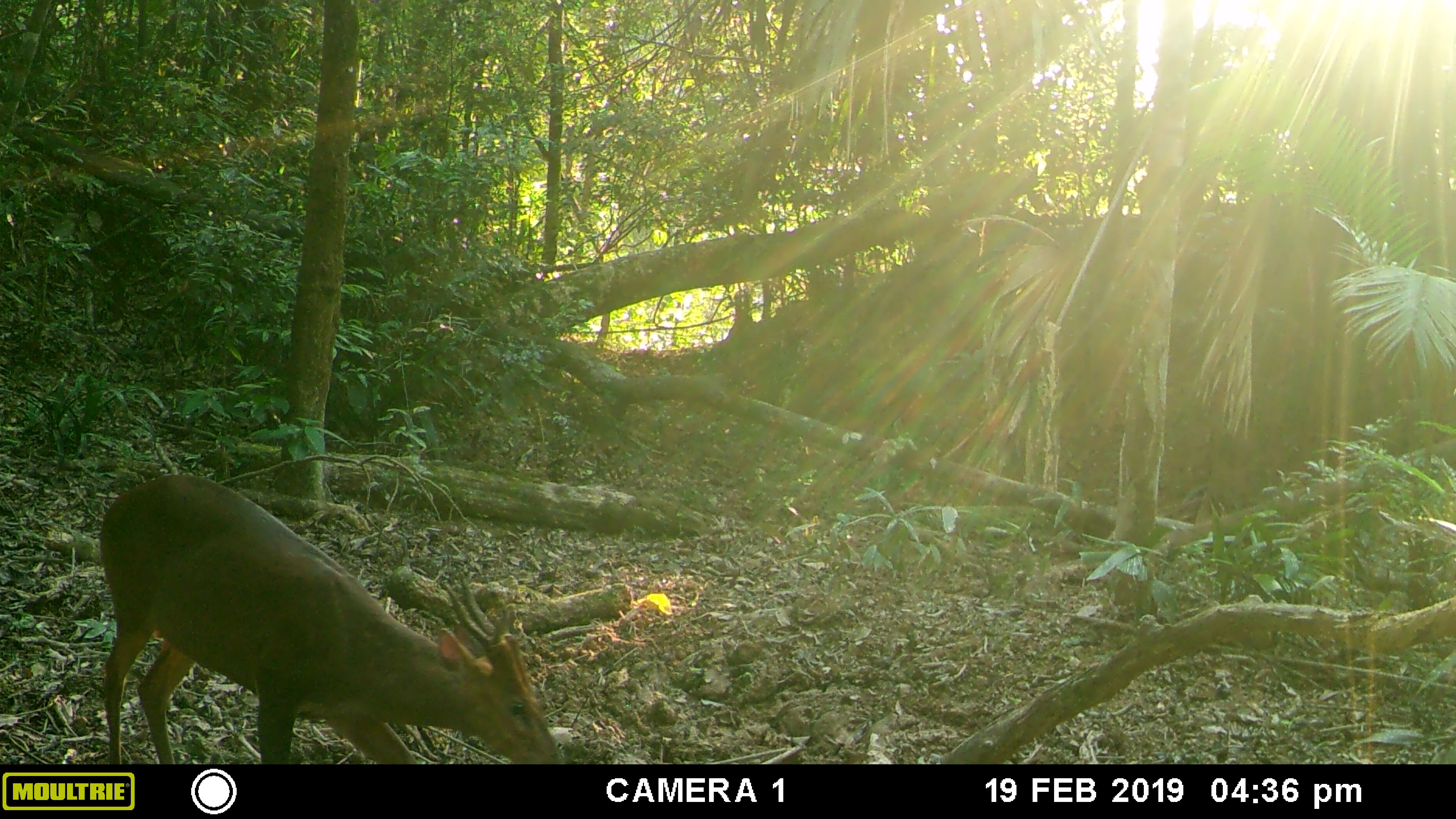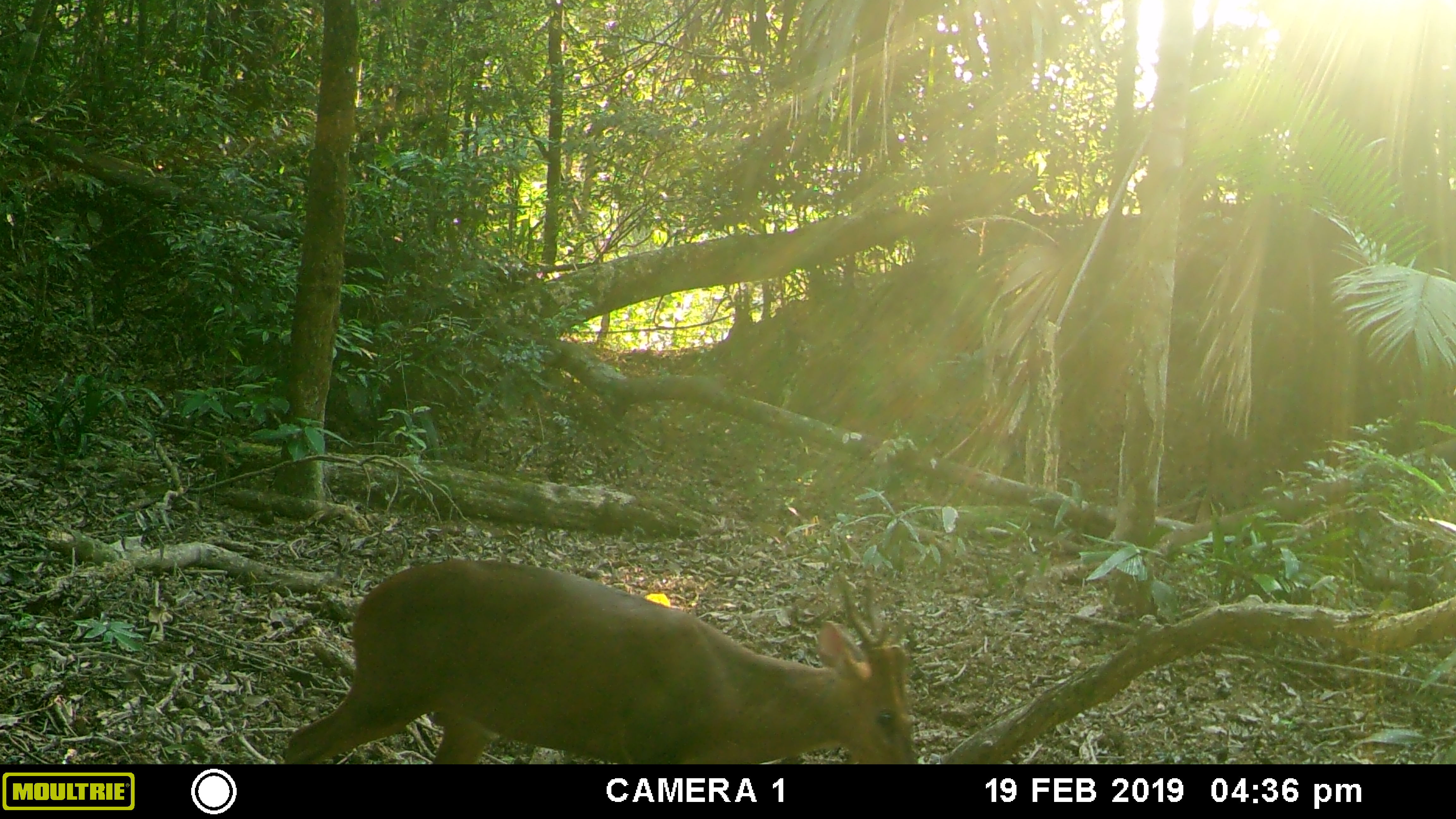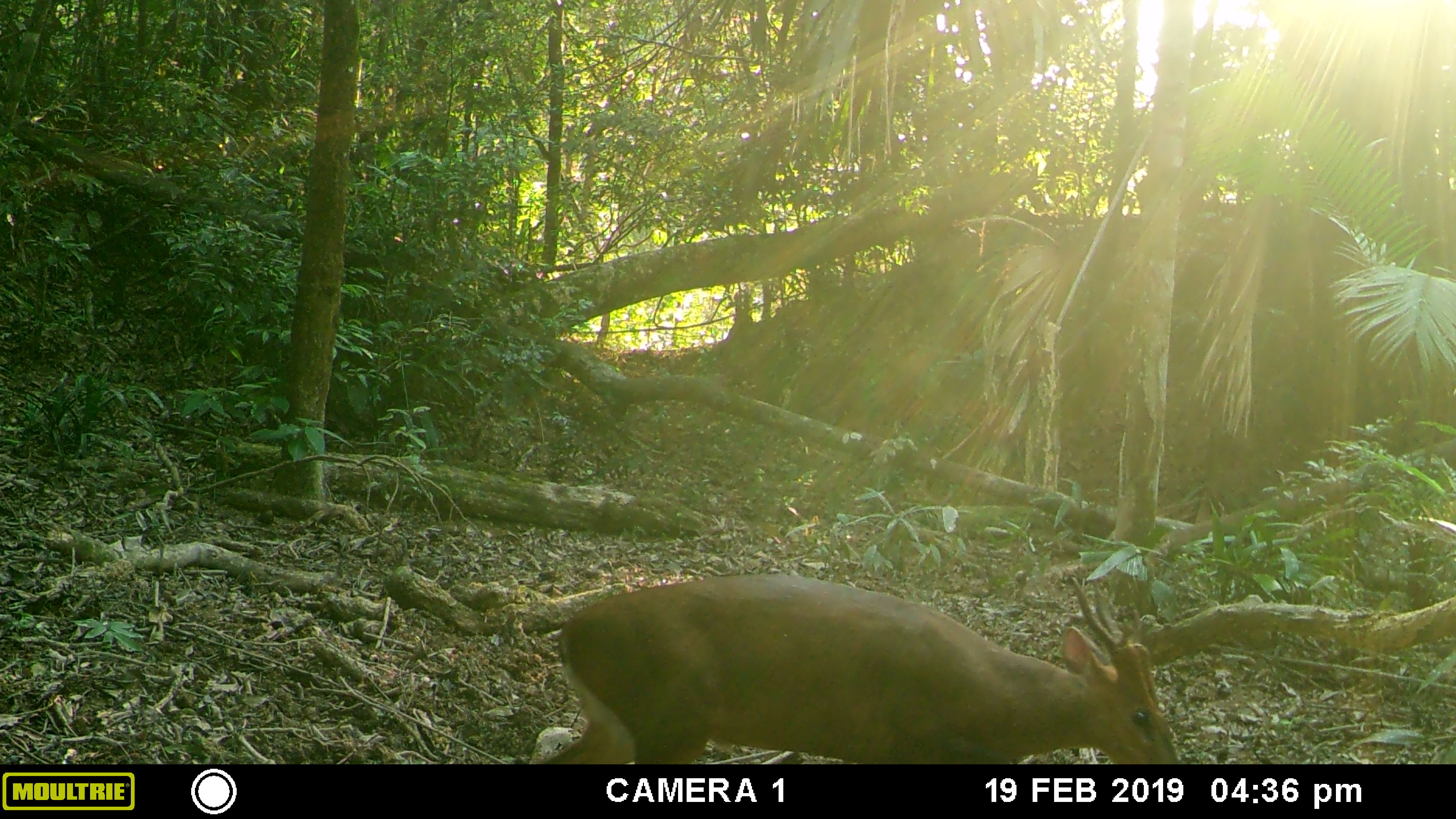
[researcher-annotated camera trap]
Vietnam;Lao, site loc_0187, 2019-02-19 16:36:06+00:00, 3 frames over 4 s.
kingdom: Animalia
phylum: Chordata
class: Mammalia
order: Artiodactyla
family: Cervidae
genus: Muntiacus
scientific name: Muntiacus vuquangensis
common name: large-antlered muntjac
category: large antlered muntjac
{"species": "large antlered muntjac (large-antlered muntjac) (Muntiacus vuquangensis)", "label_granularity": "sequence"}